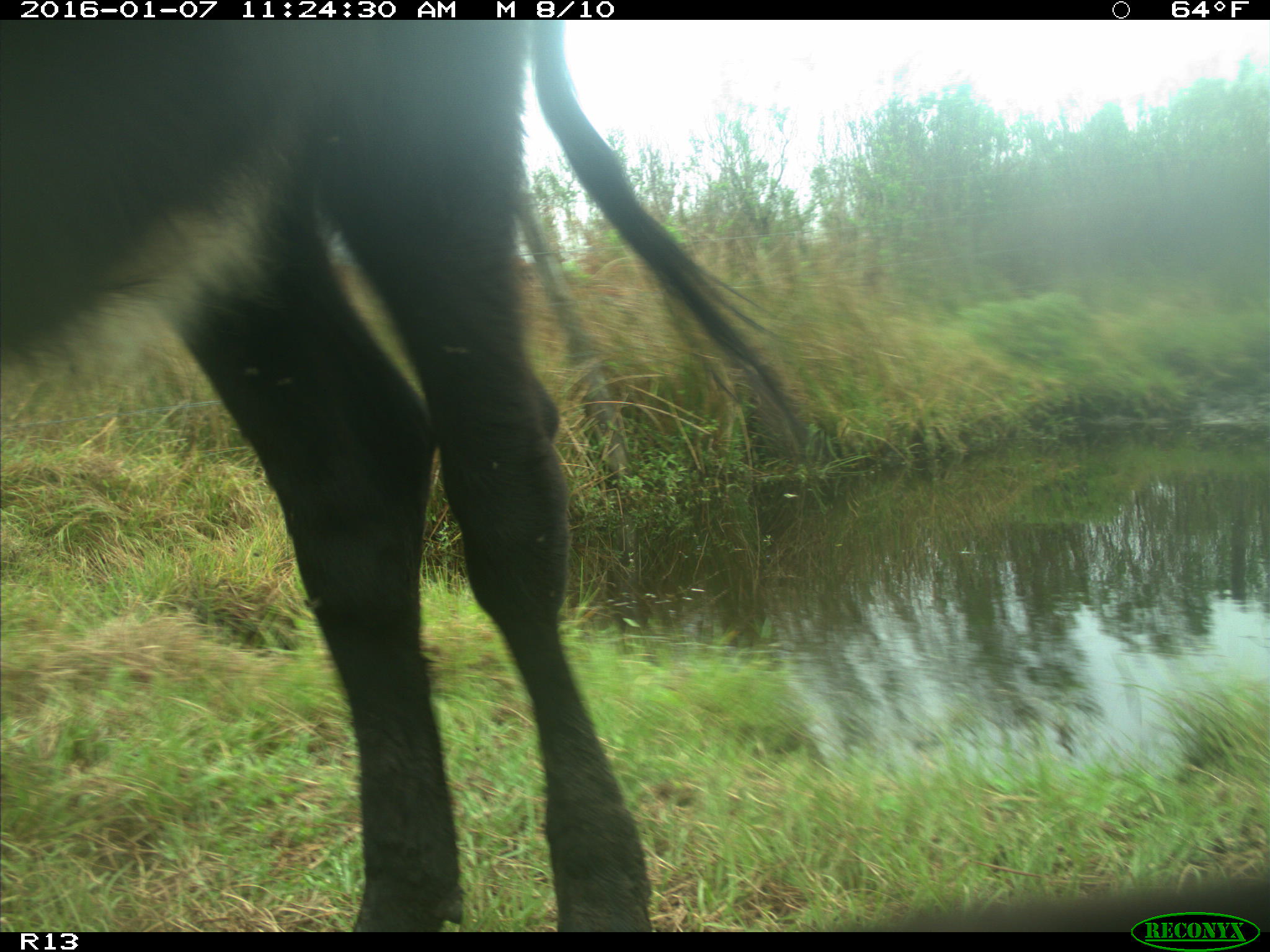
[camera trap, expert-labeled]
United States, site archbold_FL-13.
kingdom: Animalia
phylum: Chordata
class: Mammalia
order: Artiodactyla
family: Bovidae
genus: Bos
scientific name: Bos taurus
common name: domestic cow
Bos taurus (domestic cow).